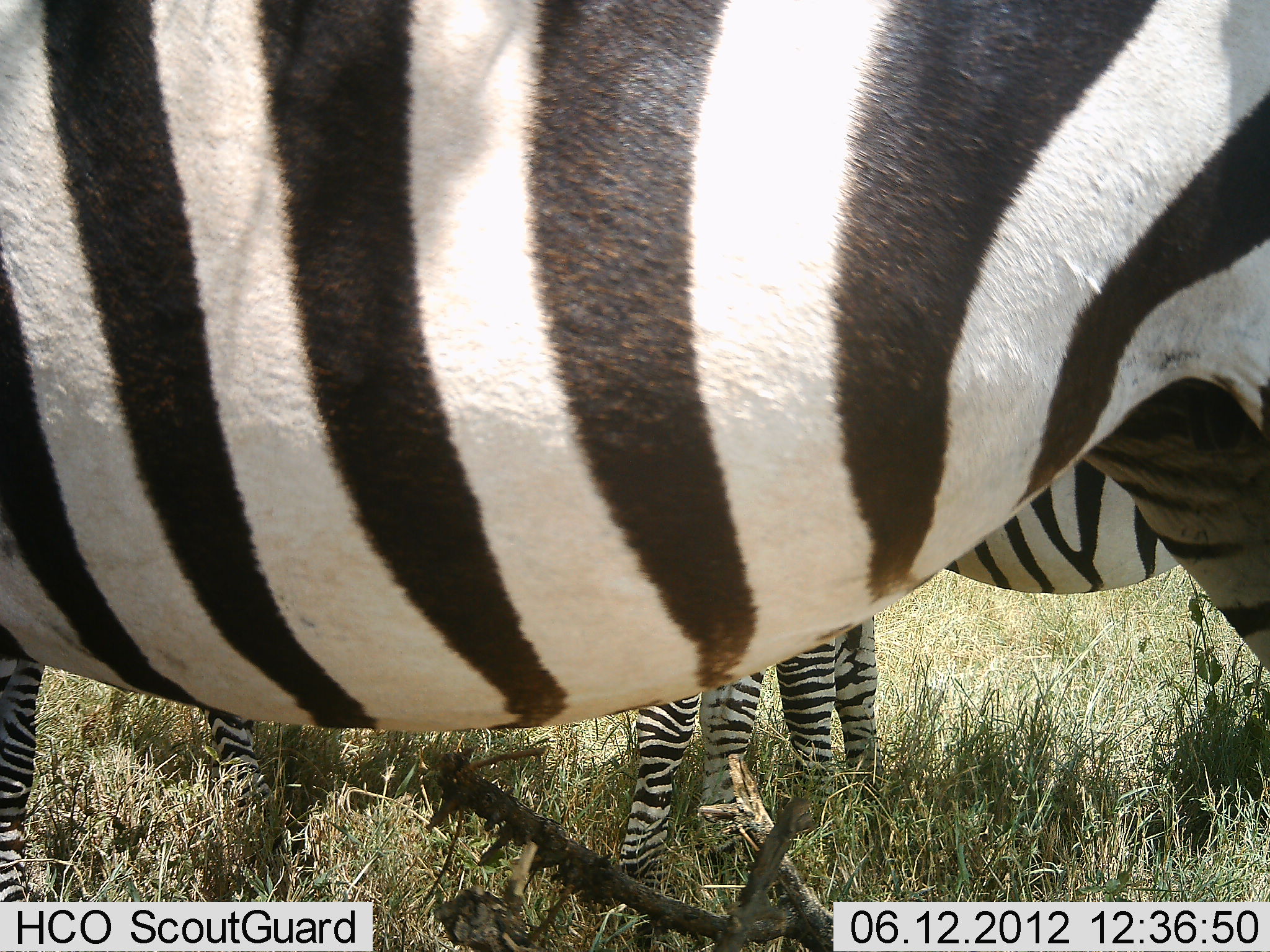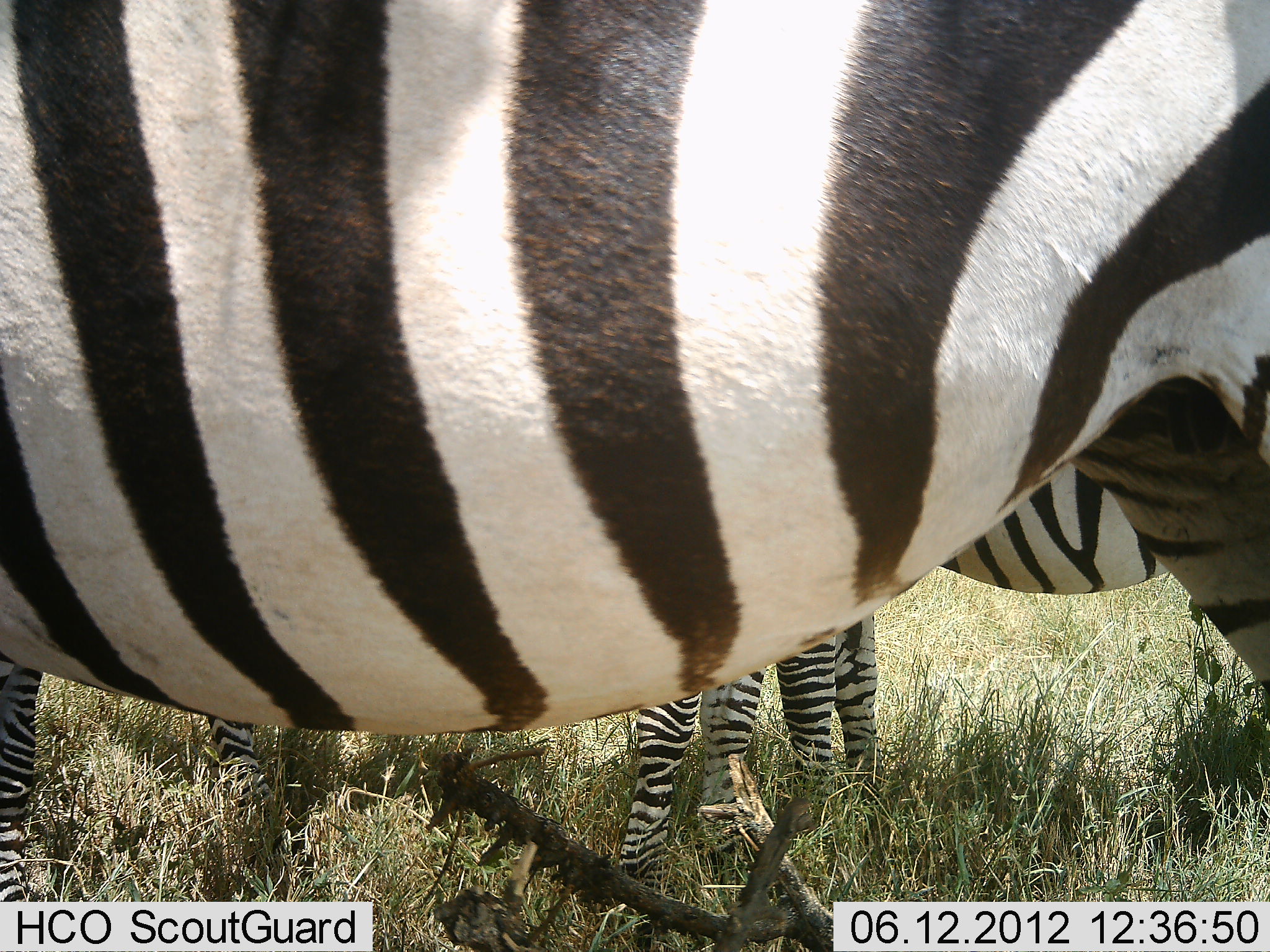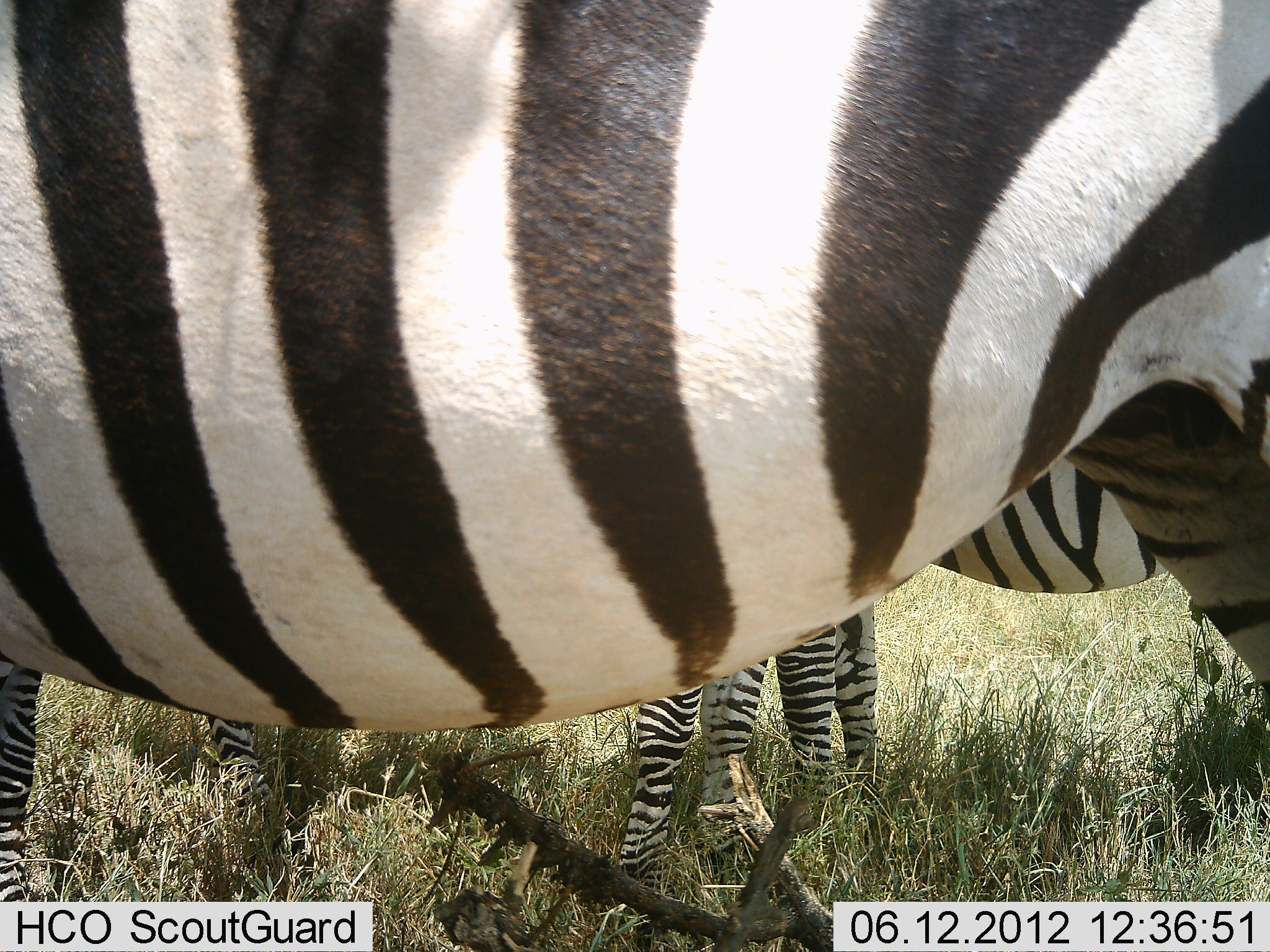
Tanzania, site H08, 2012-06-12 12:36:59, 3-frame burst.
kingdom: Animalia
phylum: Chordata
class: Mammalia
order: Perissodactyla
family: Equidae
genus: Equus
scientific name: Equus quagga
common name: plains zebra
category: zebra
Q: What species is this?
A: Zebra (plains zebra) (Equus quagga).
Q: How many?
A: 3.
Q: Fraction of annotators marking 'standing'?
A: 100%.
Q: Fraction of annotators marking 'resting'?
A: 0%.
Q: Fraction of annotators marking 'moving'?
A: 0%.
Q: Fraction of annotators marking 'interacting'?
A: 0%.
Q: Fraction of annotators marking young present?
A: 10%.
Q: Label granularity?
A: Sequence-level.